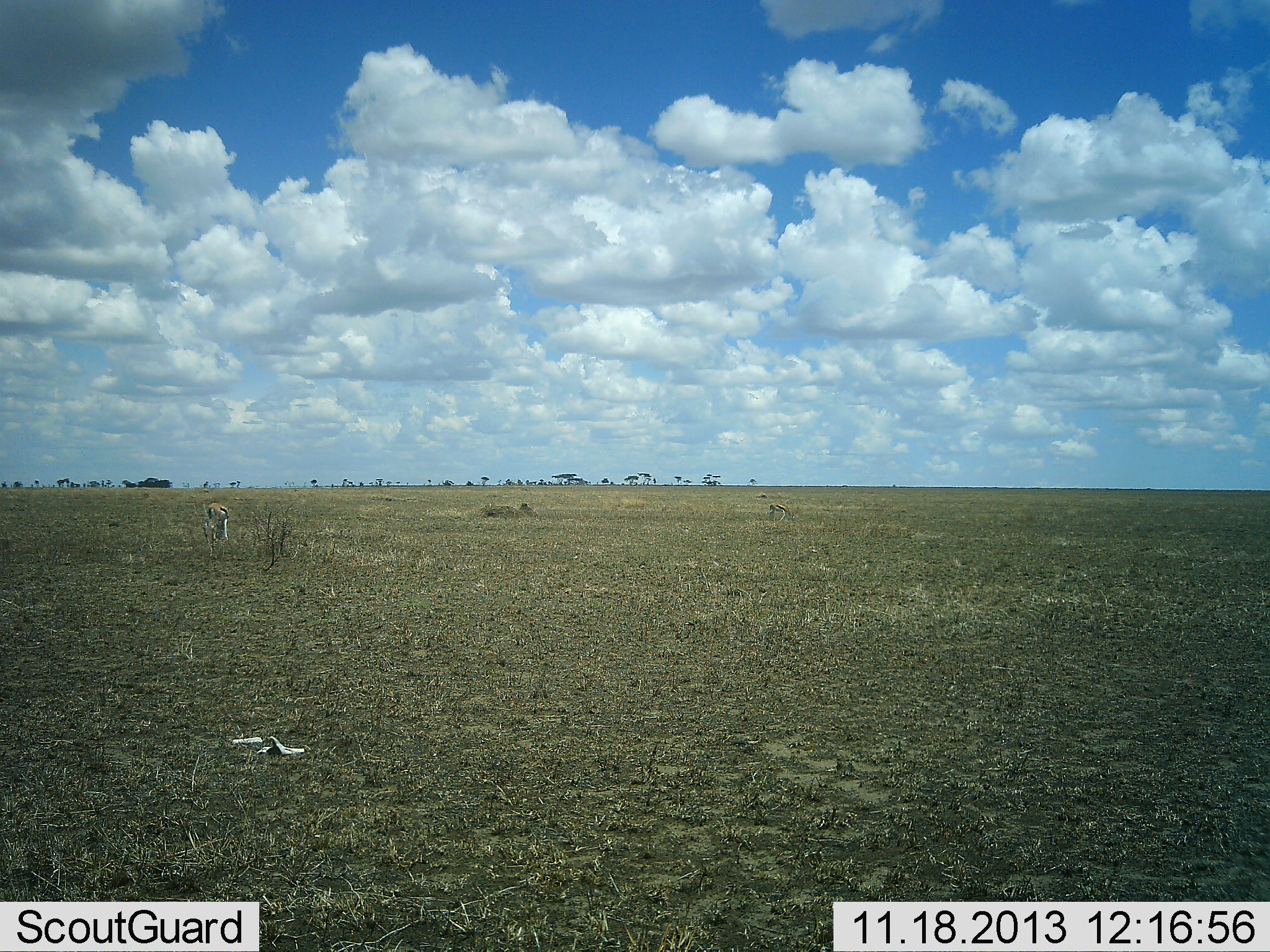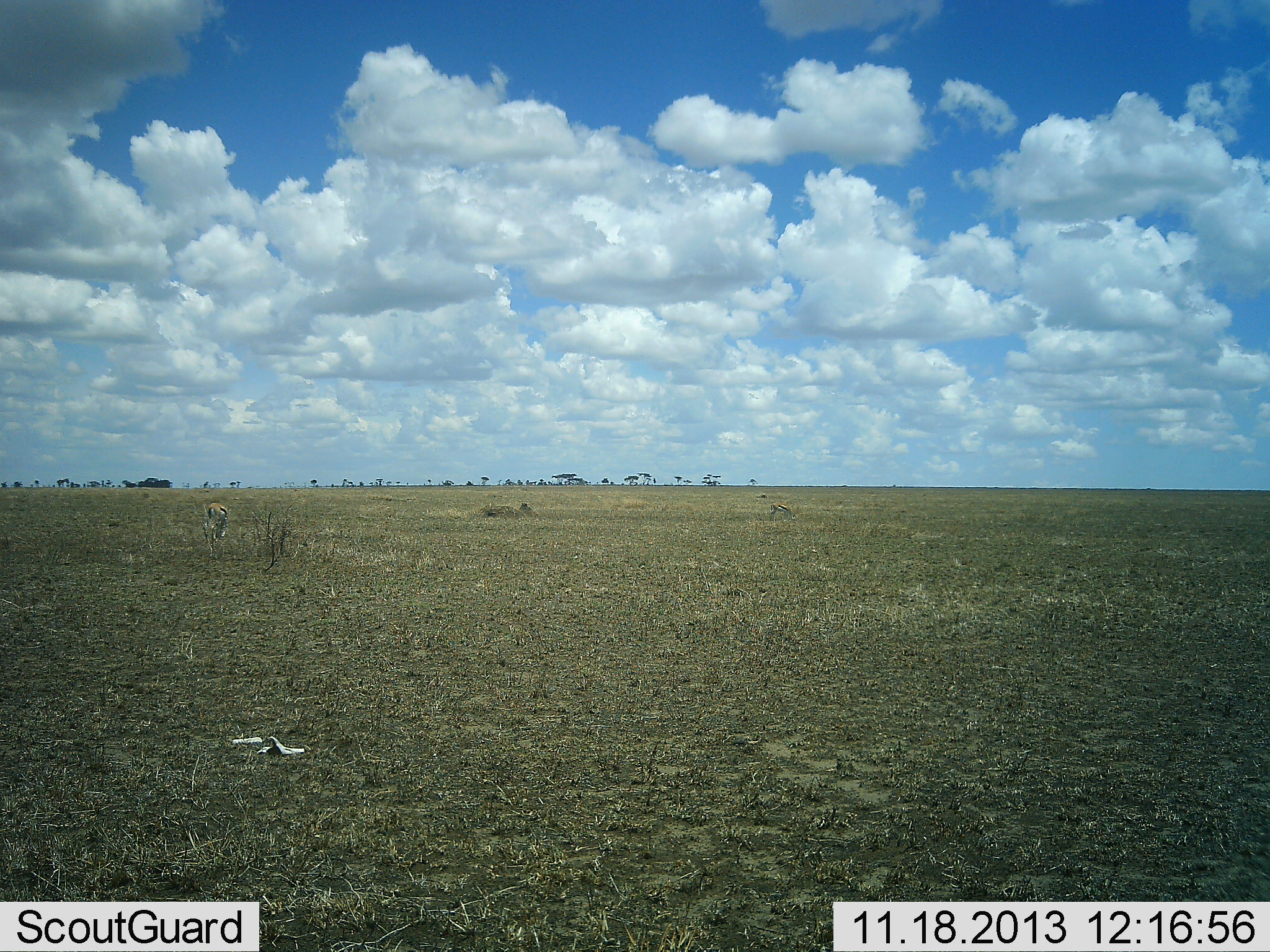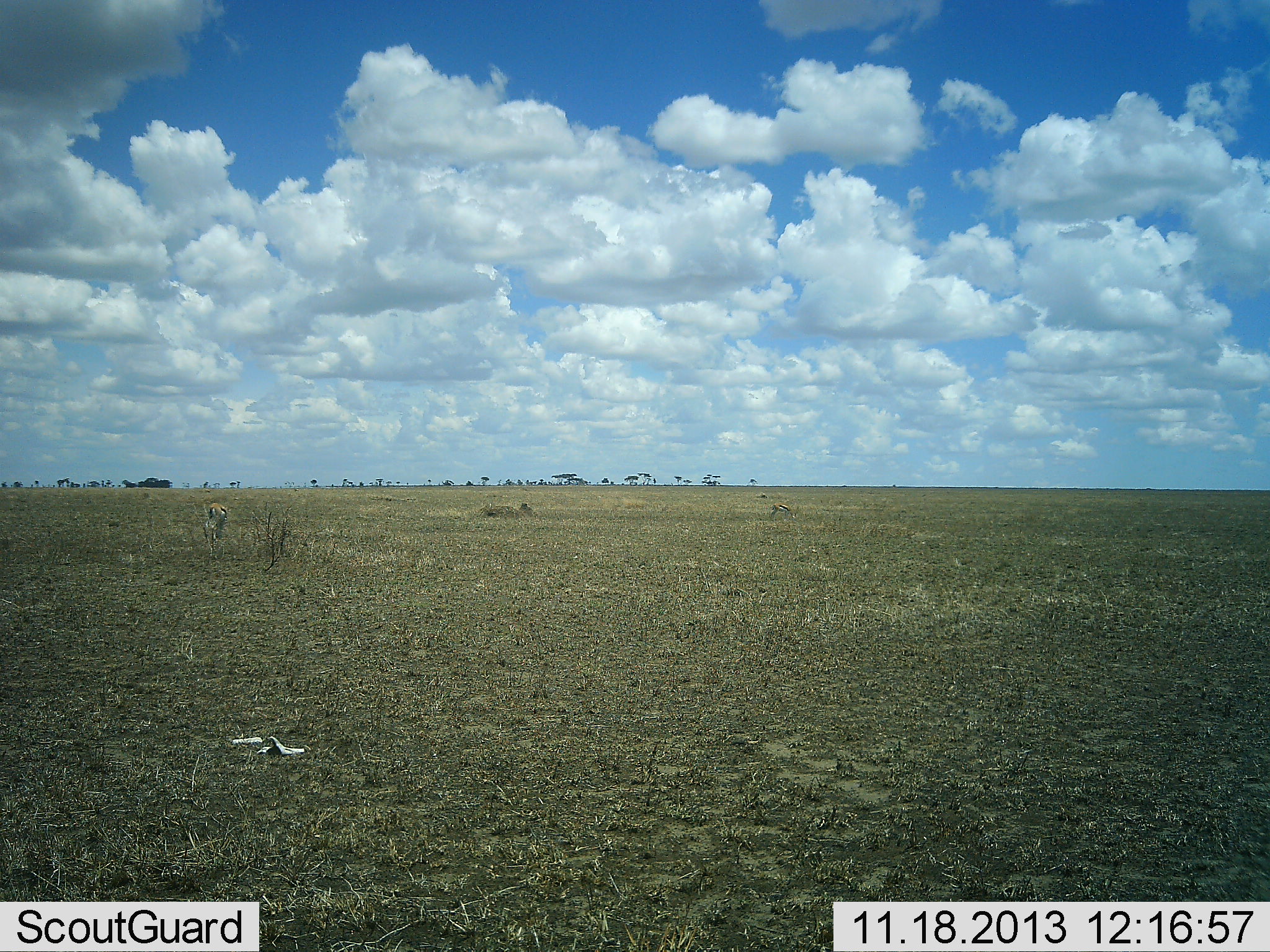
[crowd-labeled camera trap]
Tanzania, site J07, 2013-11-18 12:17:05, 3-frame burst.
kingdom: Animalia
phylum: Chordata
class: Mammalia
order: Artiodactyla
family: Bovidae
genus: Eudorcas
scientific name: Eudorcas thomsonii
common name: thomson's gazelle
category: gazellethomsons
Gazellethomsons (thomson's gazelle) (Eudorcas thomsonii), count 1. Behavior (volunteer vote fractions): standing 48%, resting 0%, moving 0%, interacting 0%. Young present (vote fraction): 0%. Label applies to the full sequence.